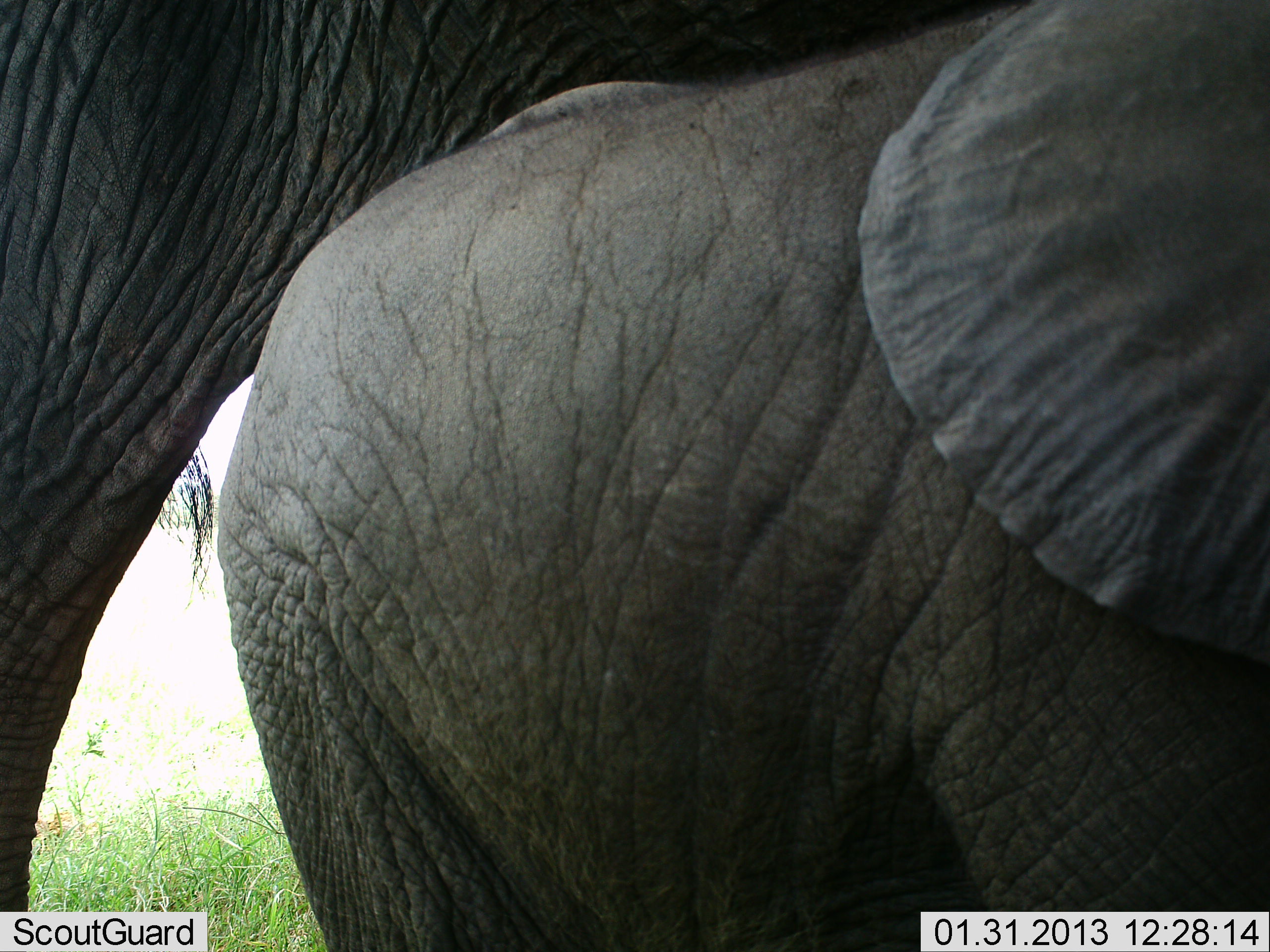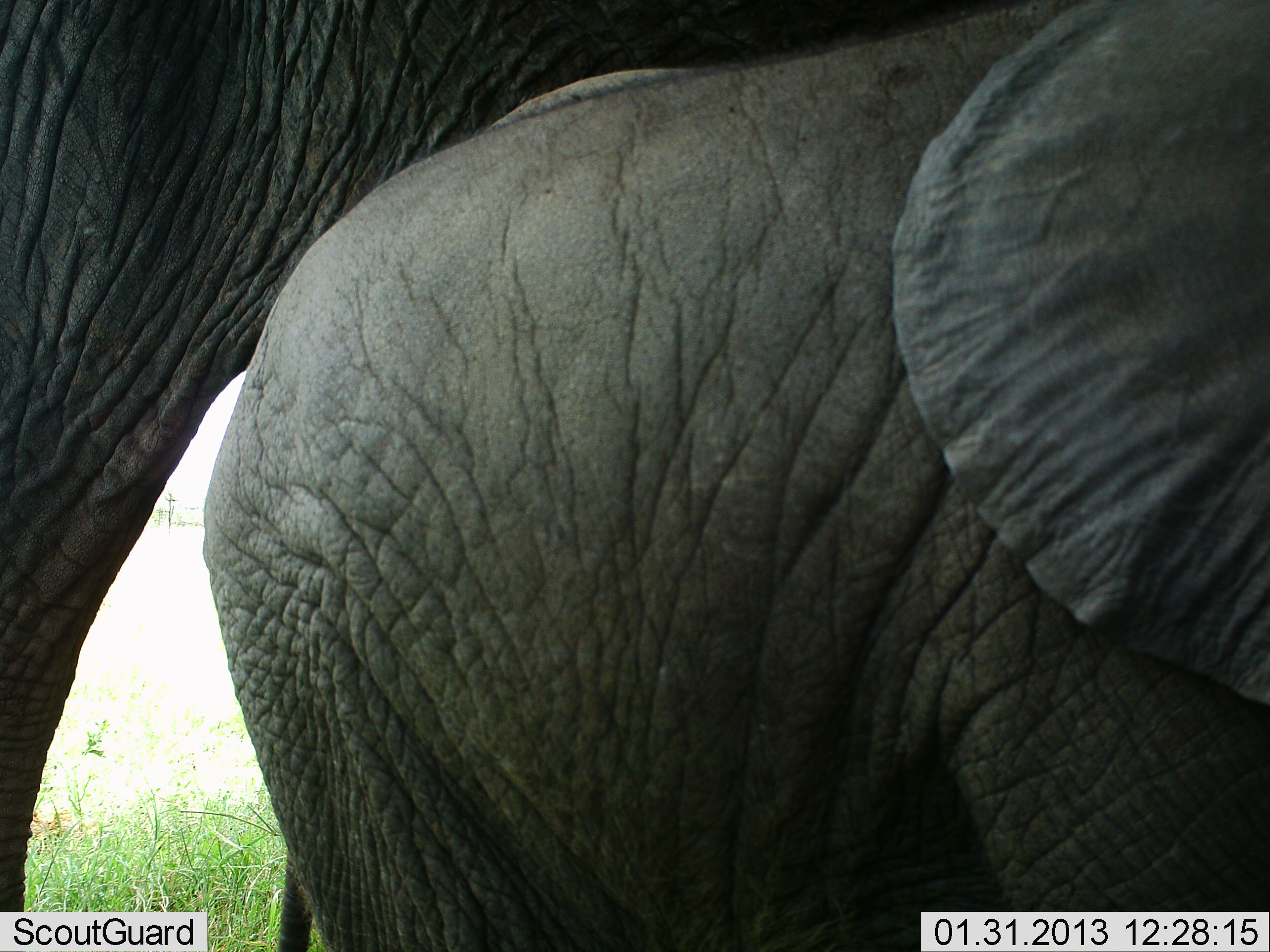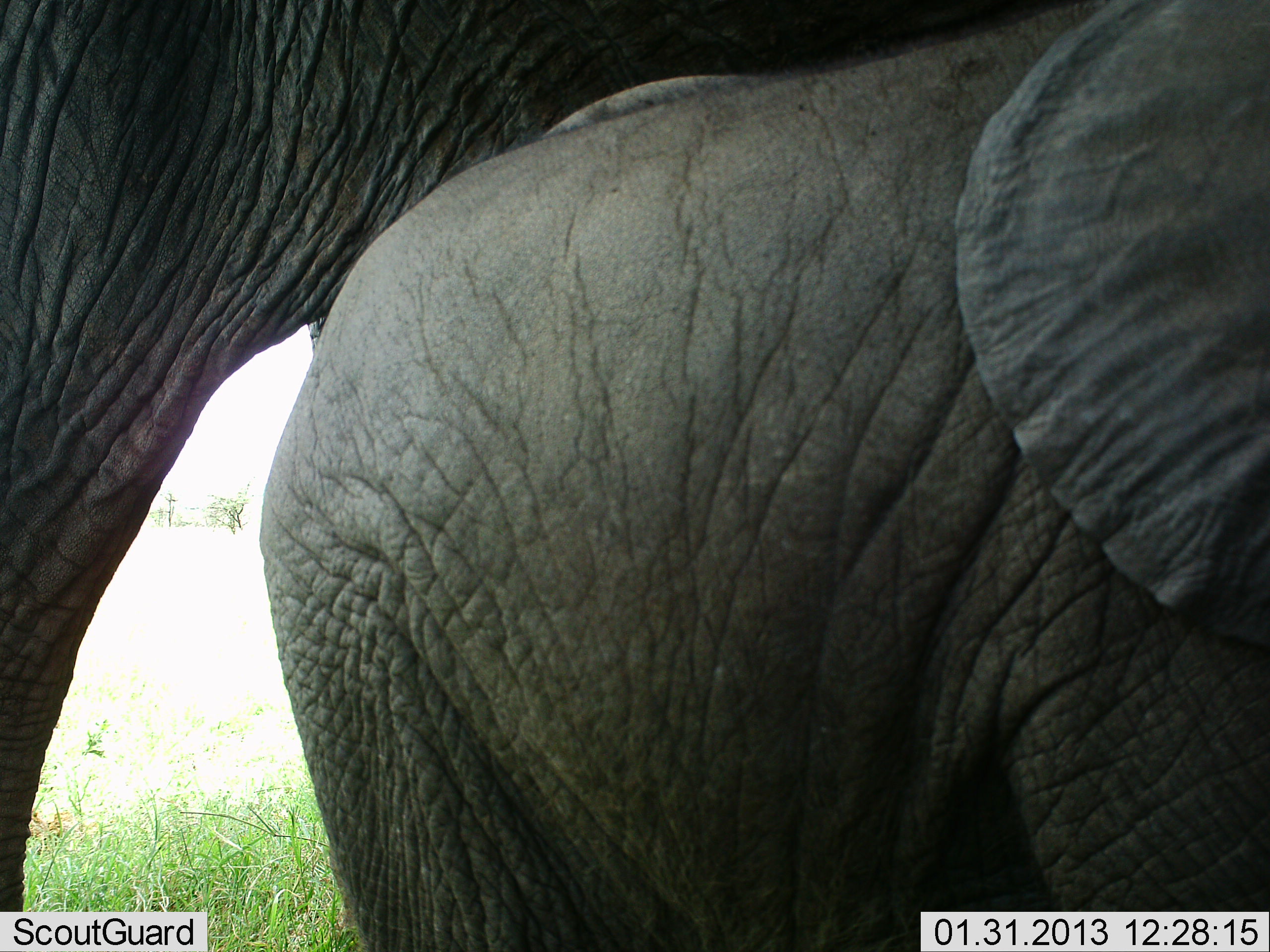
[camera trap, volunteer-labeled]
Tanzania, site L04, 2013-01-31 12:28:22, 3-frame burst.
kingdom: Animalia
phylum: Chordata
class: Mammalia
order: Proboscidea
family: Elephantidae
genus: Loxodonta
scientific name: Loxodonta africana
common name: african bush elephant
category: elephant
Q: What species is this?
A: Elephant (african bush elephant) (Loxodonta africana).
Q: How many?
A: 2.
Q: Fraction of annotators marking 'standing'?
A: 91%.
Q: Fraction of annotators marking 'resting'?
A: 0%.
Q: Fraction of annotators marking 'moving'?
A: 13%.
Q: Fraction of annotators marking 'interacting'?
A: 7%.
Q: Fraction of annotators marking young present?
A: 85%.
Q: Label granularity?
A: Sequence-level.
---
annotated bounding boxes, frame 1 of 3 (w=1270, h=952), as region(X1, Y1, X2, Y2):
animal: region(211, 1, 1270, 952); region(0, 0, 1043, 952)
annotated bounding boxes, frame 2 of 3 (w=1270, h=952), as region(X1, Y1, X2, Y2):
animal: region(199, 0, 1270, 952); region(0, 0, 1008, 952)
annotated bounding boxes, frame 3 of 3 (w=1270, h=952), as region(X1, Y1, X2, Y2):
animal: region(0, 0, 1077, 913); region(253, 0, 1270, 952)